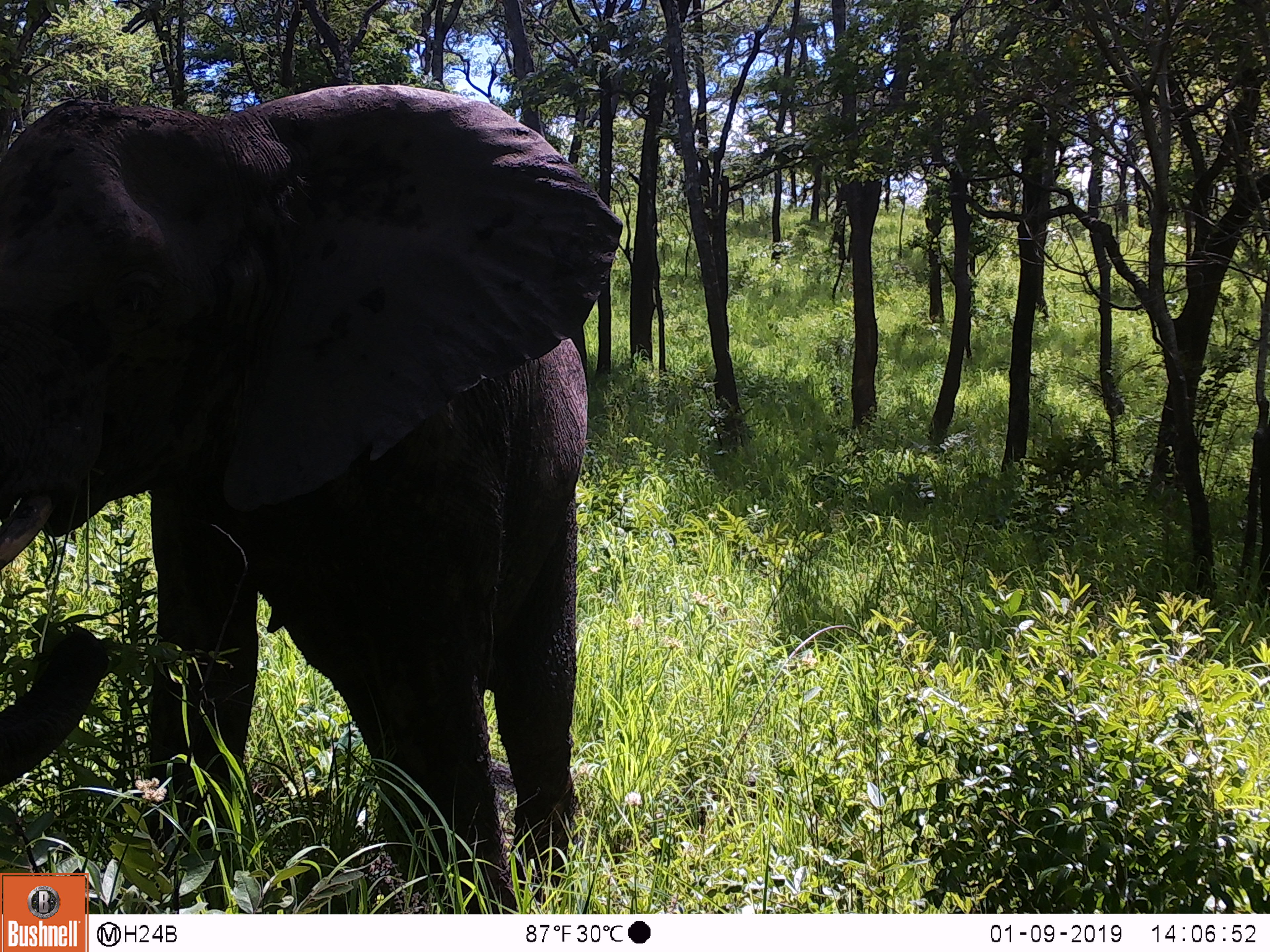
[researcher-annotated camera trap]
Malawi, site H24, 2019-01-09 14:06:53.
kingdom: Animalia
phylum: Chordata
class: Mammalia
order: Proboscidea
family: Elephantidae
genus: Loxodonta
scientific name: Loxodonta africana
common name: african savanna elephant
African savanna elephant (Loxodonta africana), count 1.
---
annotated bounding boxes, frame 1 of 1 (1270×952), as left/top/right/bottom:
african savanna elephant: 2/75/624/866